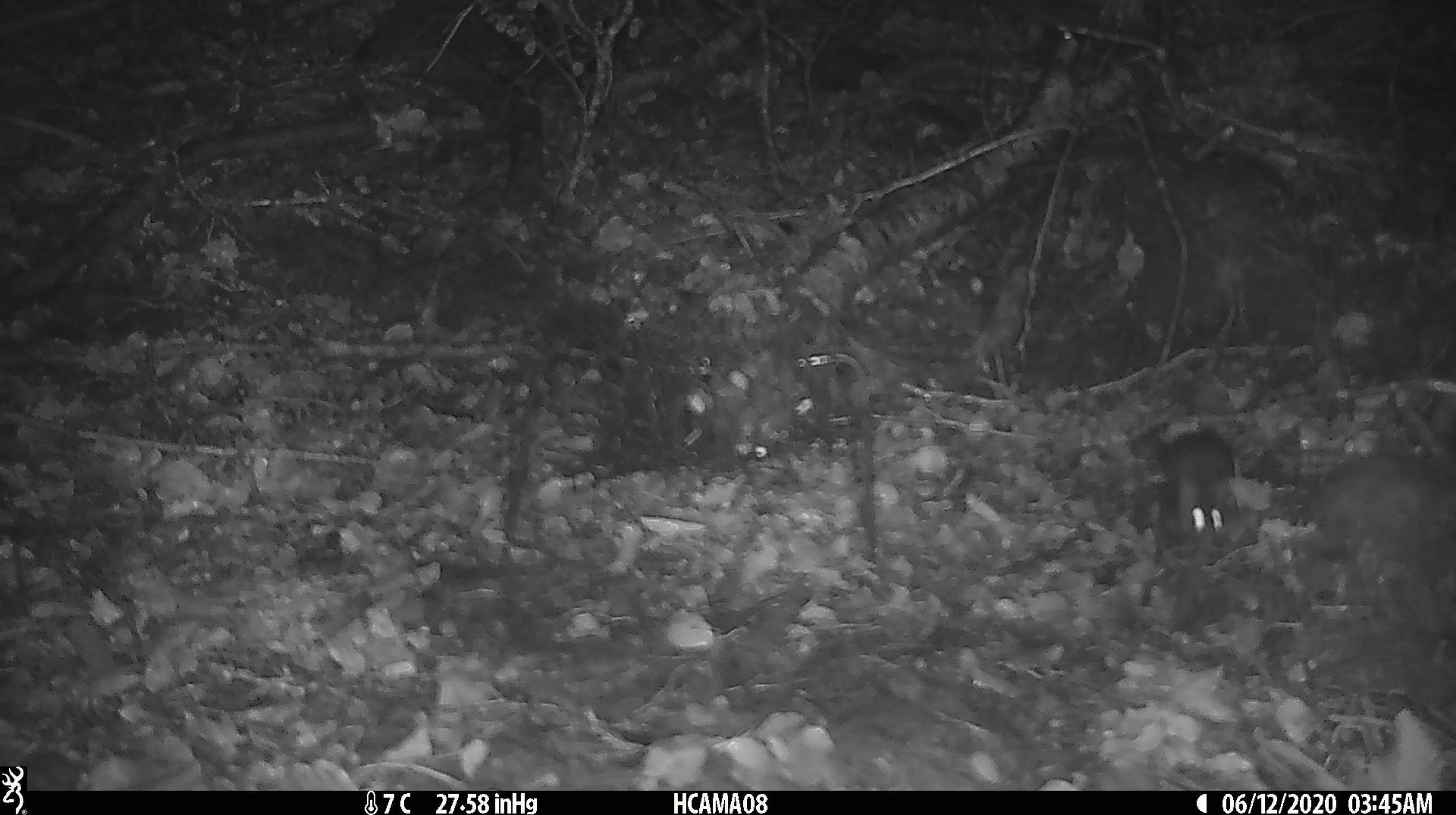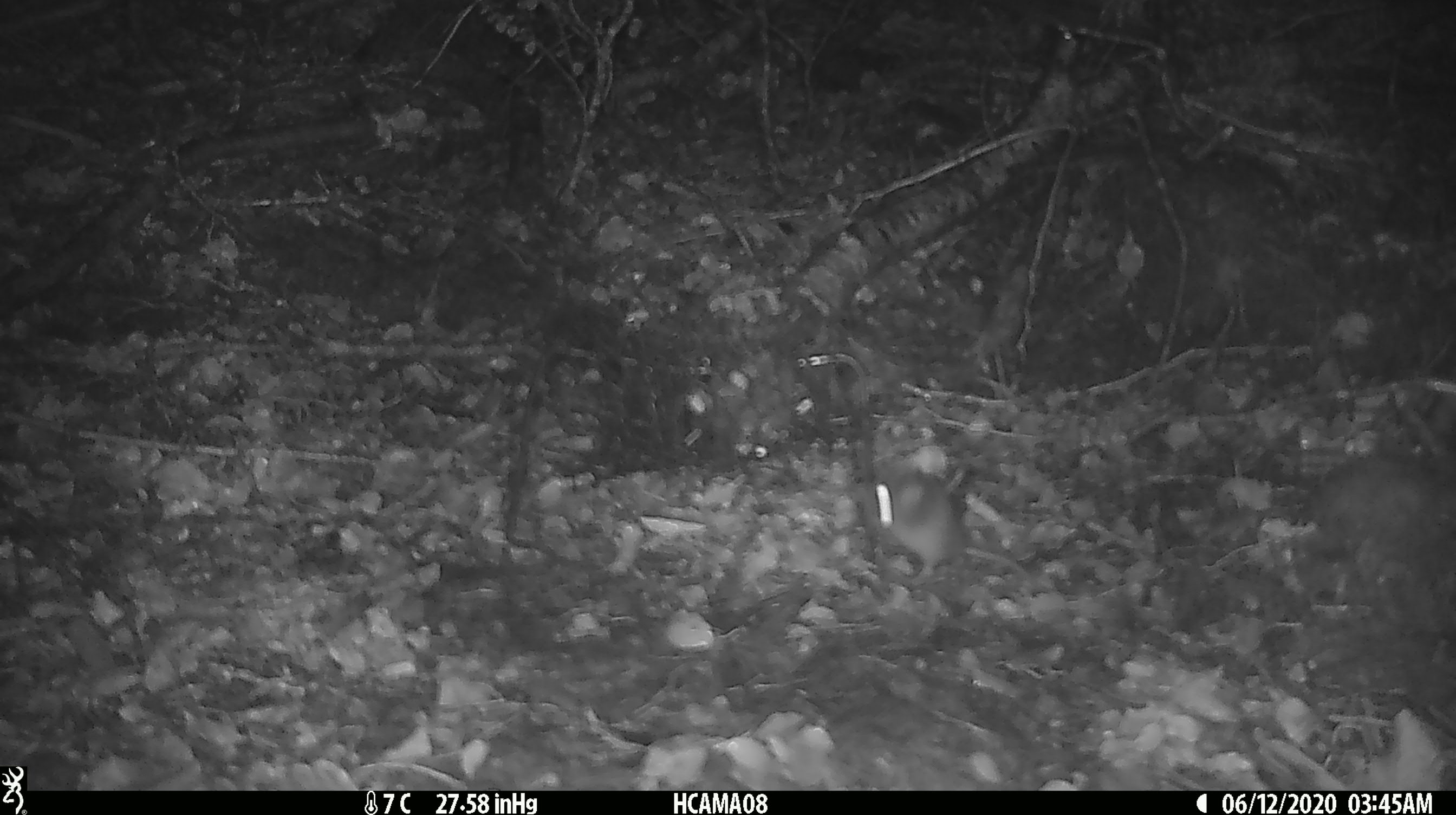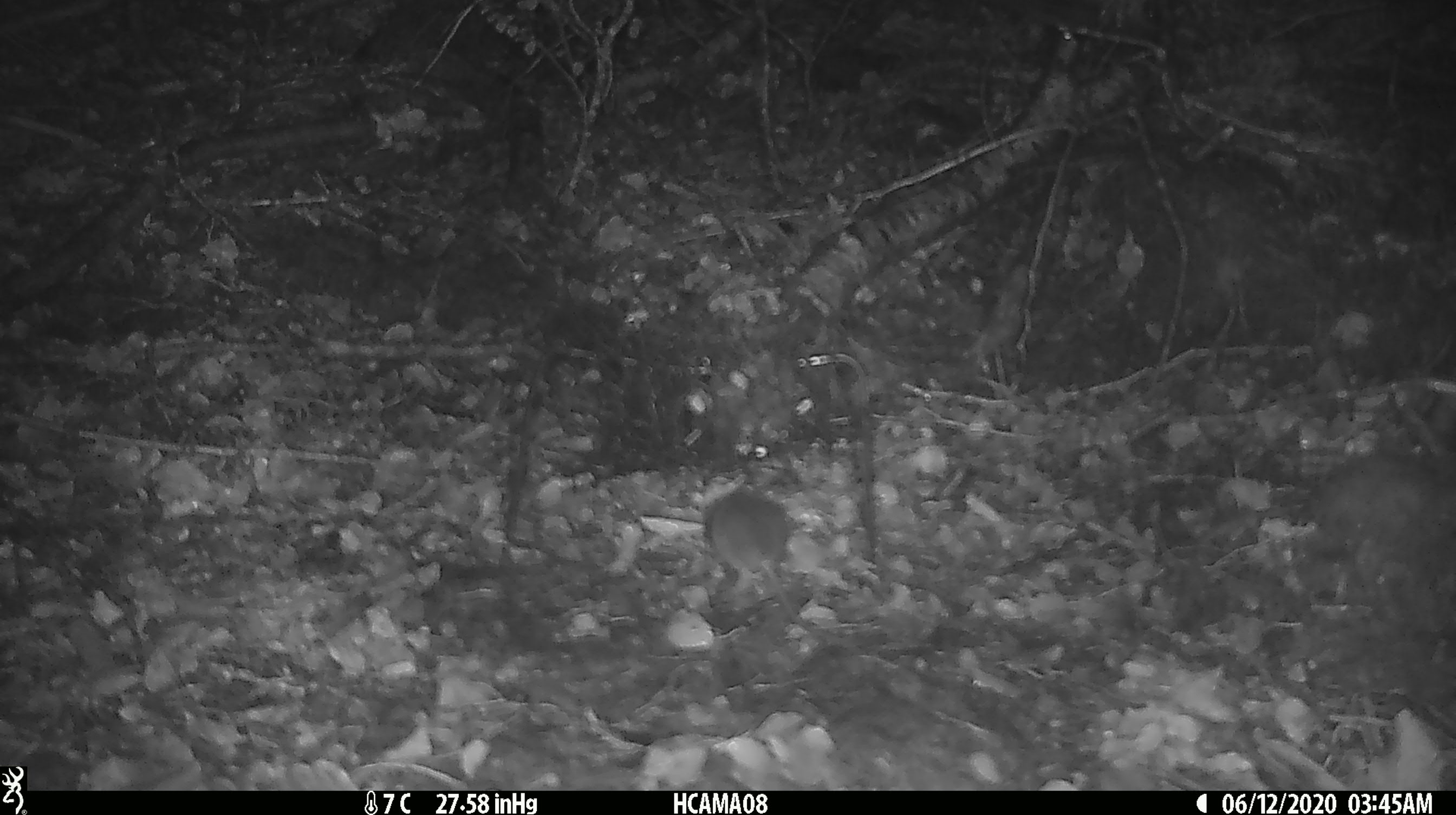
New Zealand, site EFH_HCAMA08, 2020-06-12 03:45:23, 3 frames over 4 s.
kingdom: Animalia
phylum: Chordata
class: Mammalia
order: Rodentia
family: Muridae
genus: Mus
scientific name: Mus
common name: mouse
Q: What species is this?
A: Mouse (Mus).